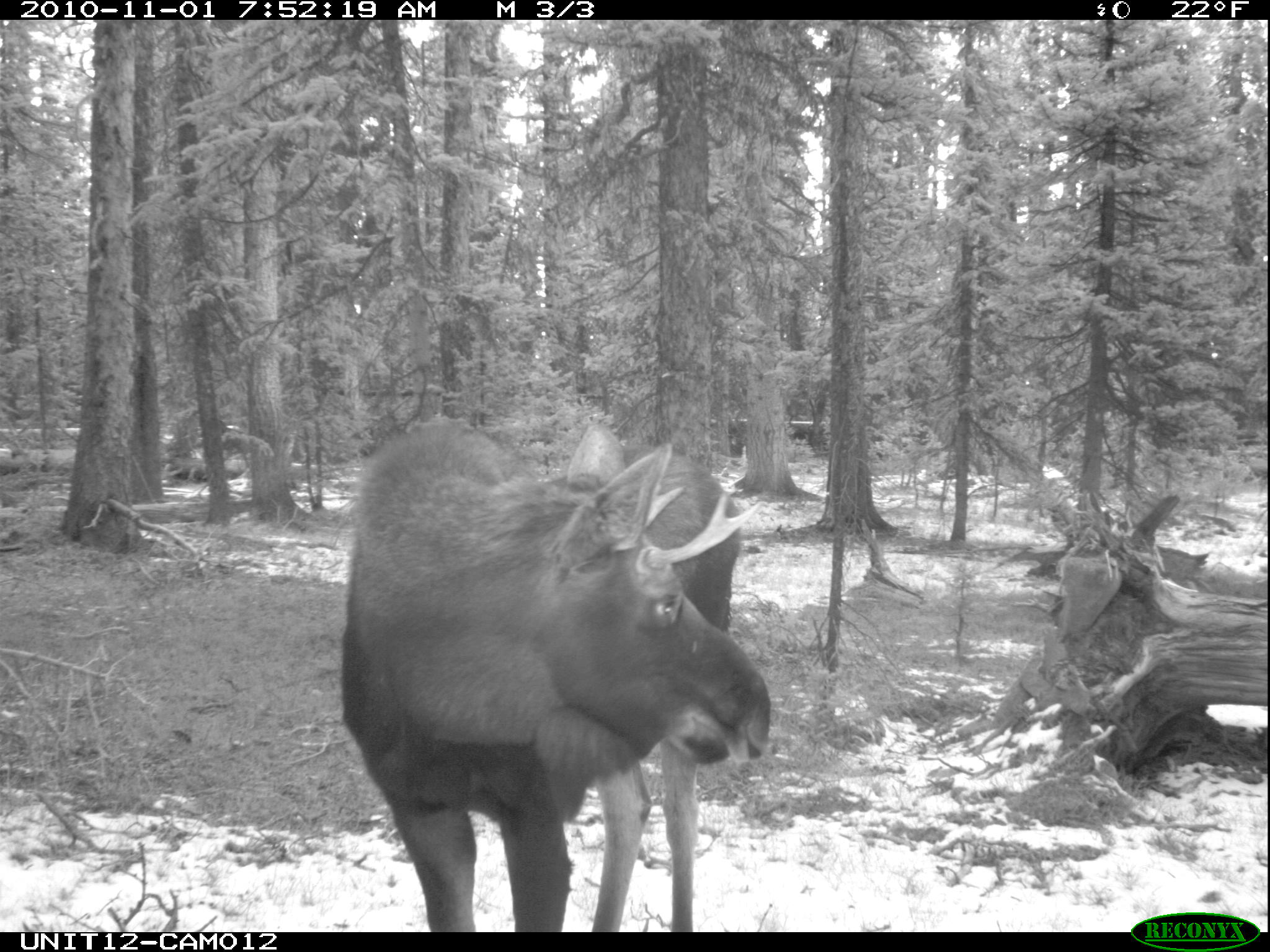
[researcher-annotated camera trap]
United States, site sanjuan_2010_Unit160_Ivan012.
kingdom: Animalia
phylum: Chordata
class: Mammalia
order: Artiodactyla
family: Cervidae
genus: Alces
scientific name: Alces alces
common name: moose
Alces alces (moose).